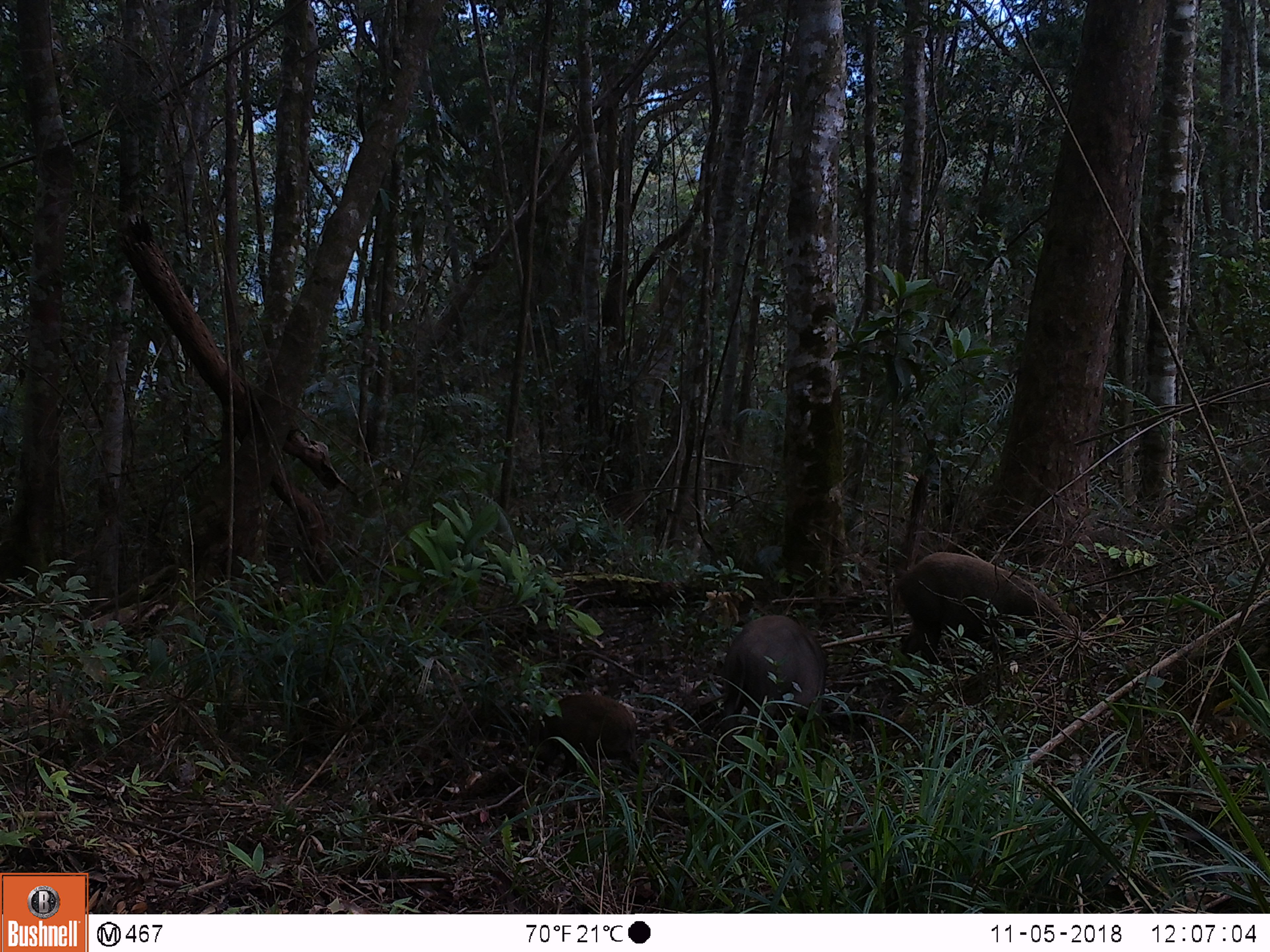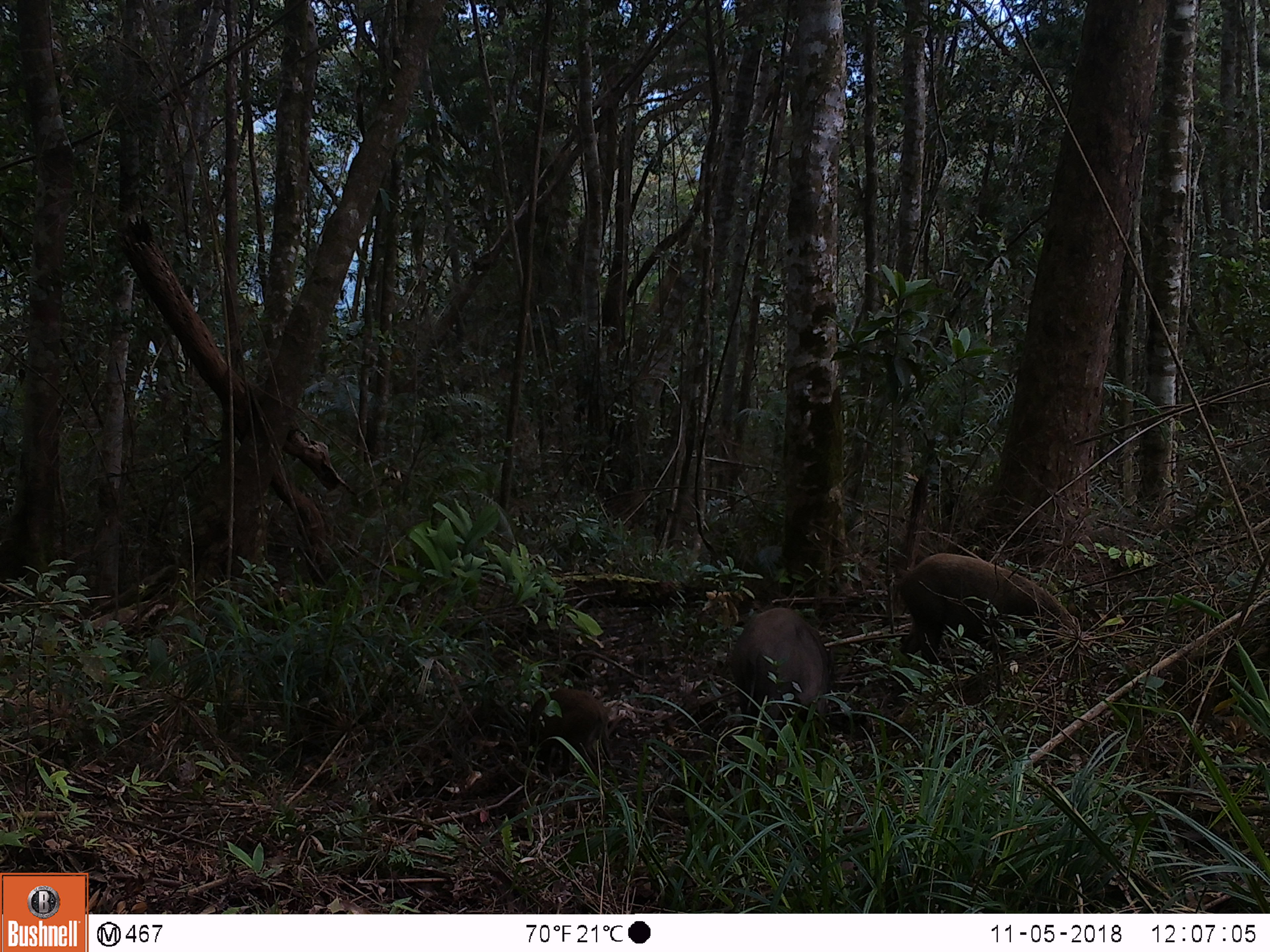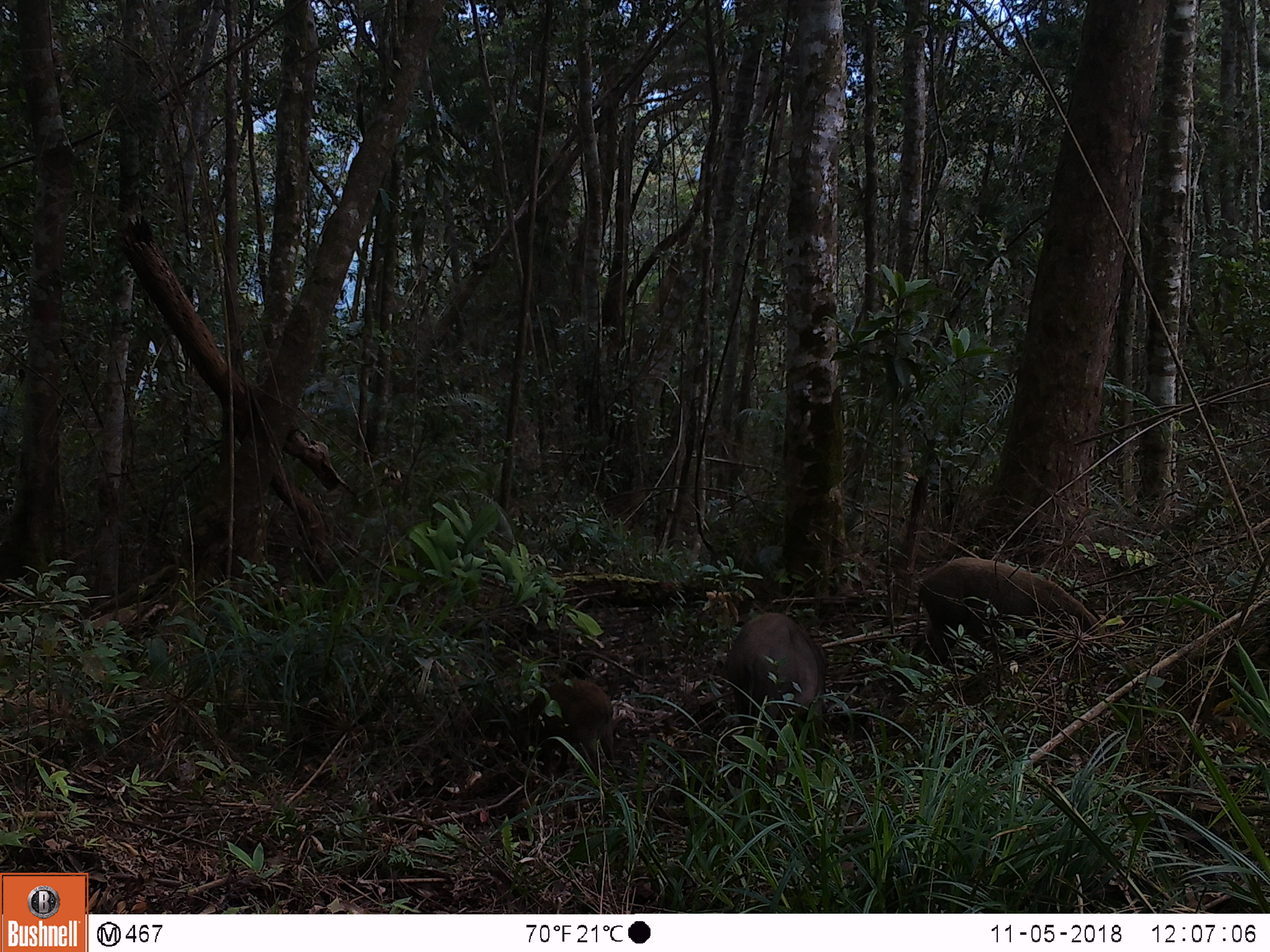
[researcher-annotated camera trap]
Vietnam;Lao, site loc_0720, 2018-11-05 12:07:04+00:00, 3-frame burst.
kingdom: Animalia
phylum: Chordata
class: Mammalia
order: Artiodactyla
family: Suidae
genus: Sus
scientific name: Sus scrofa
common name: eurasian wild pig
Eurasian wild pig (Sus scrofa). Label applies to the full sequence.